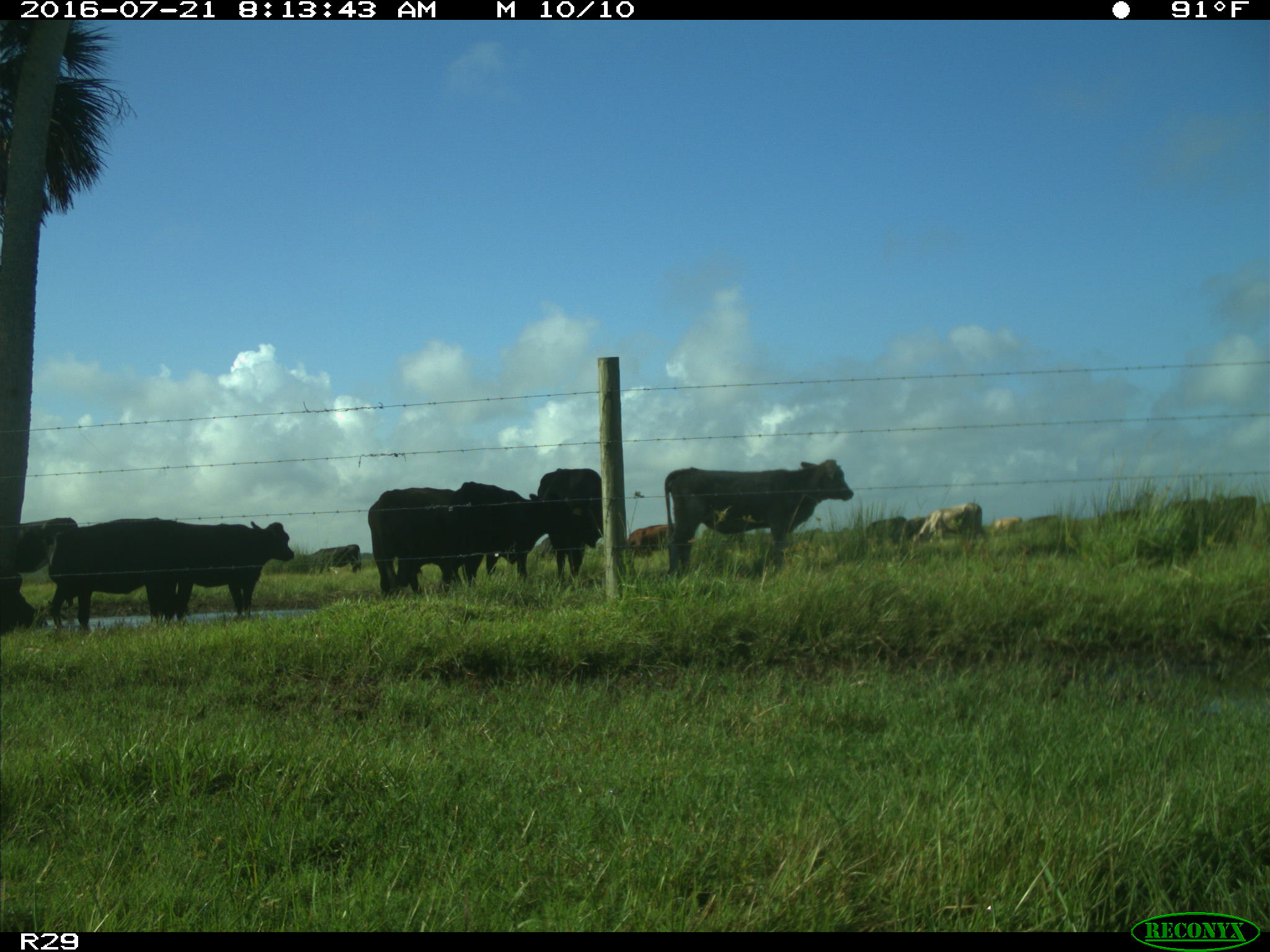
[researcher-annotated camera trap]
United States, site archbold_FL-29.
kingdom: Animalia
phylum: Chordata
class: Mammalia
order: Artiodactyla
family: Bovidae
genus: Bos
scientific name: Bos taurus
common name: domestic cow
Bos taurus (domestic cow).